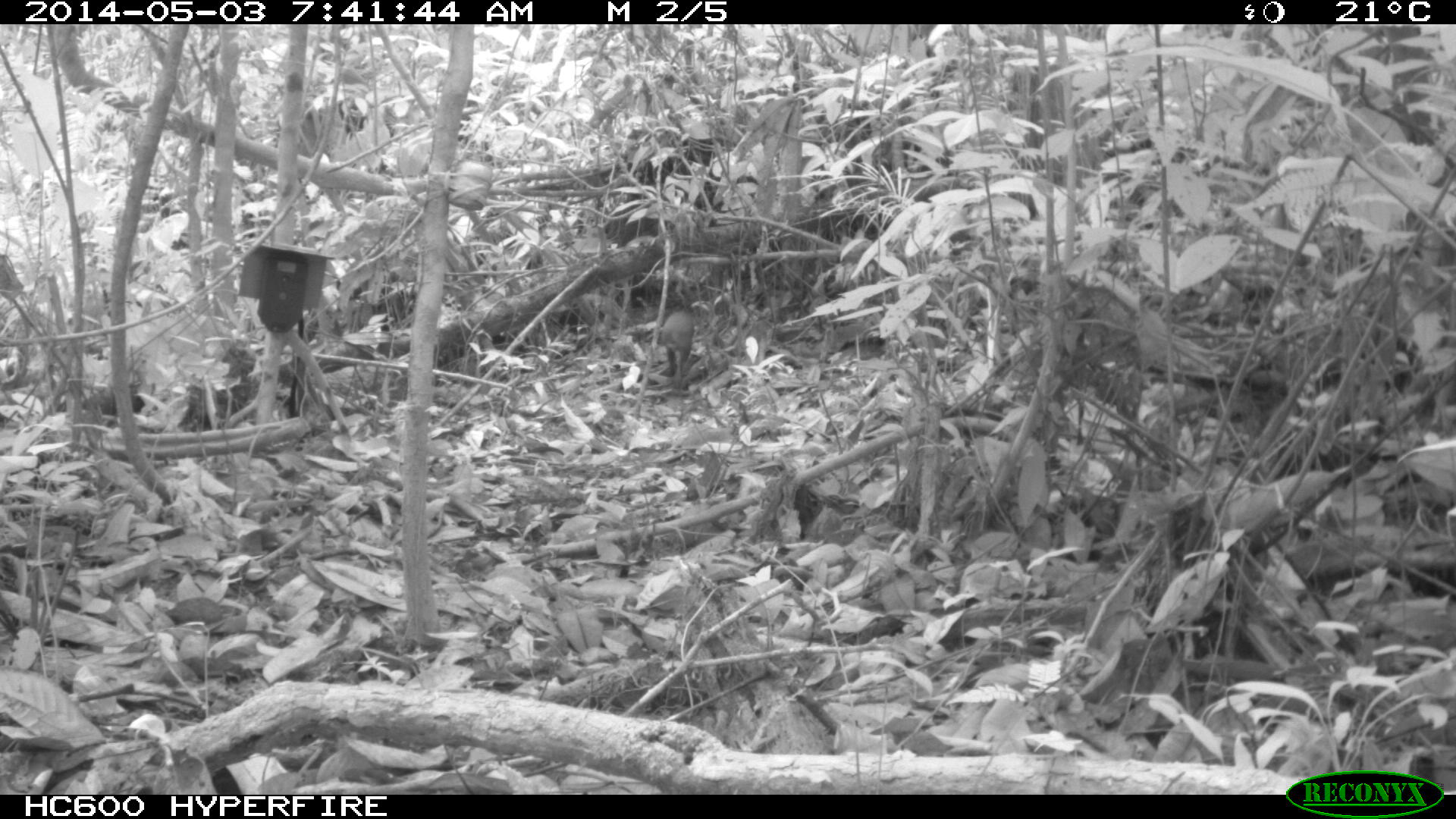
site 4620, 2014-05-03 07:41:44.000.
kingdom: Animalia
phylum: Chordata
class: Mammalia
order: Rodentia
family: Dasyproctidae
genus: Dasyprocta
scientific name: Dasyprocta leporina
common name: red-rumped agouti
Dasyprocta leporina (red-rumped agouti), count 1, age adult.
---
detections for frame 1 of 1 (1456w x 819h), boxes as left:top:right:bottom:
dasyprocta leporina: 656:310:694:377